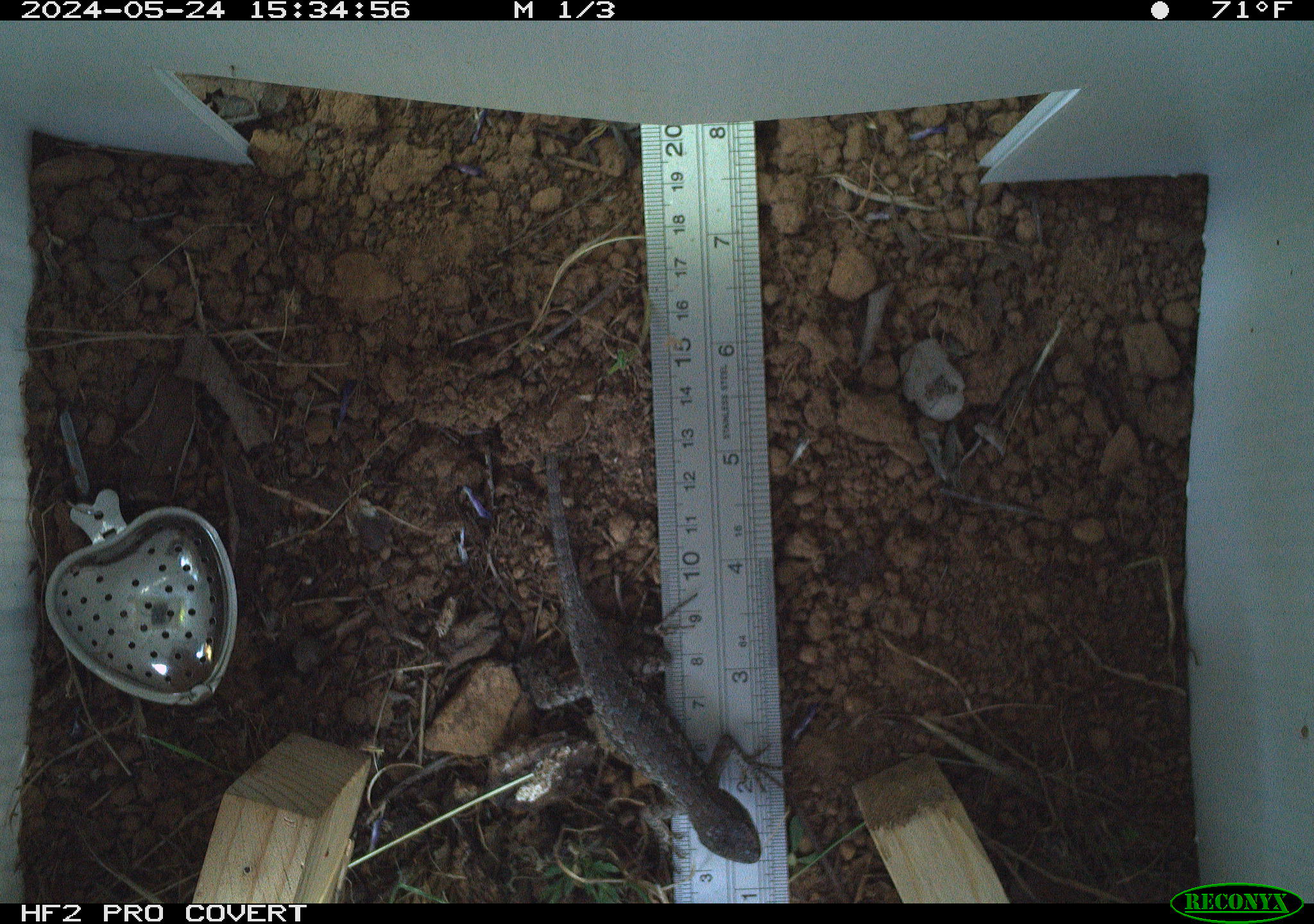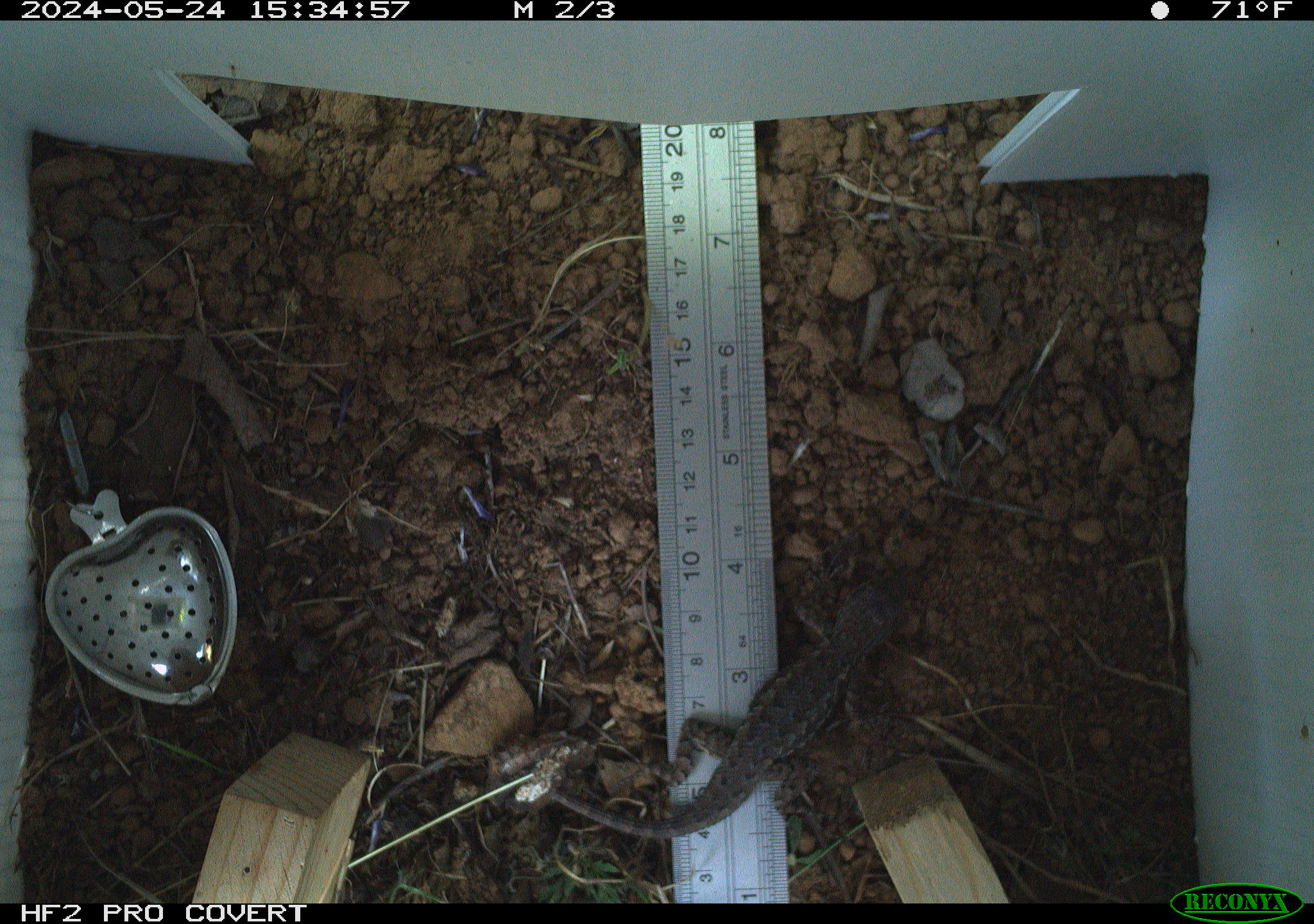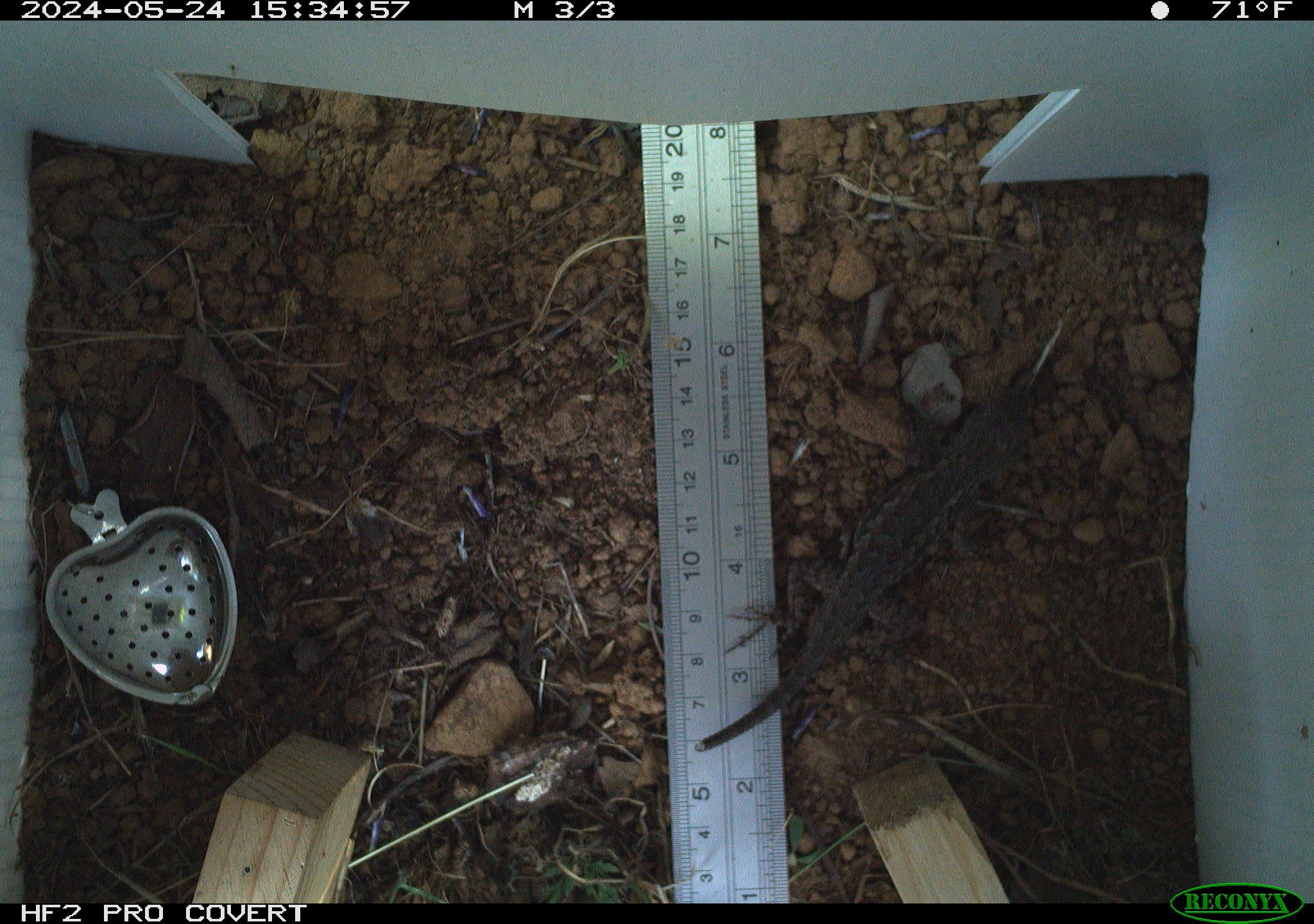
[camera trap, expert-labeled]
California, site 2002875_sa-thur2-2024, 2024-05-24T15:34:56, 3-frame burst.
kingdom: Animalia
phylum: Chordata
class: Reptilia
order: Squamata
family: Phrynosomatidae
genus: Sceloporus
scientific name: Sceloporus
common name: spiny lizards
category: sceloporus species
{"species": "sceloporus species (spiny lizards) (Sceloporus)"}